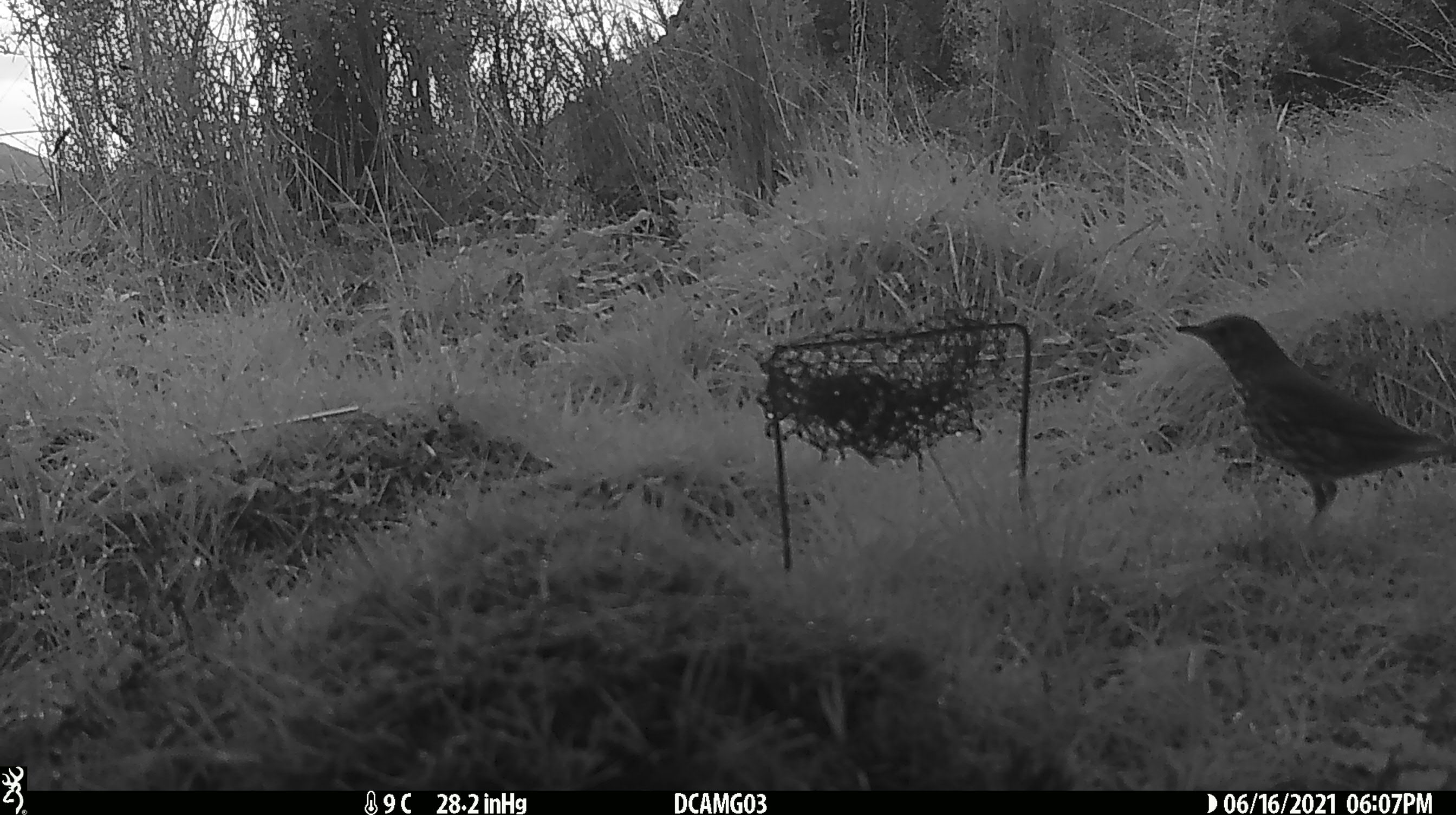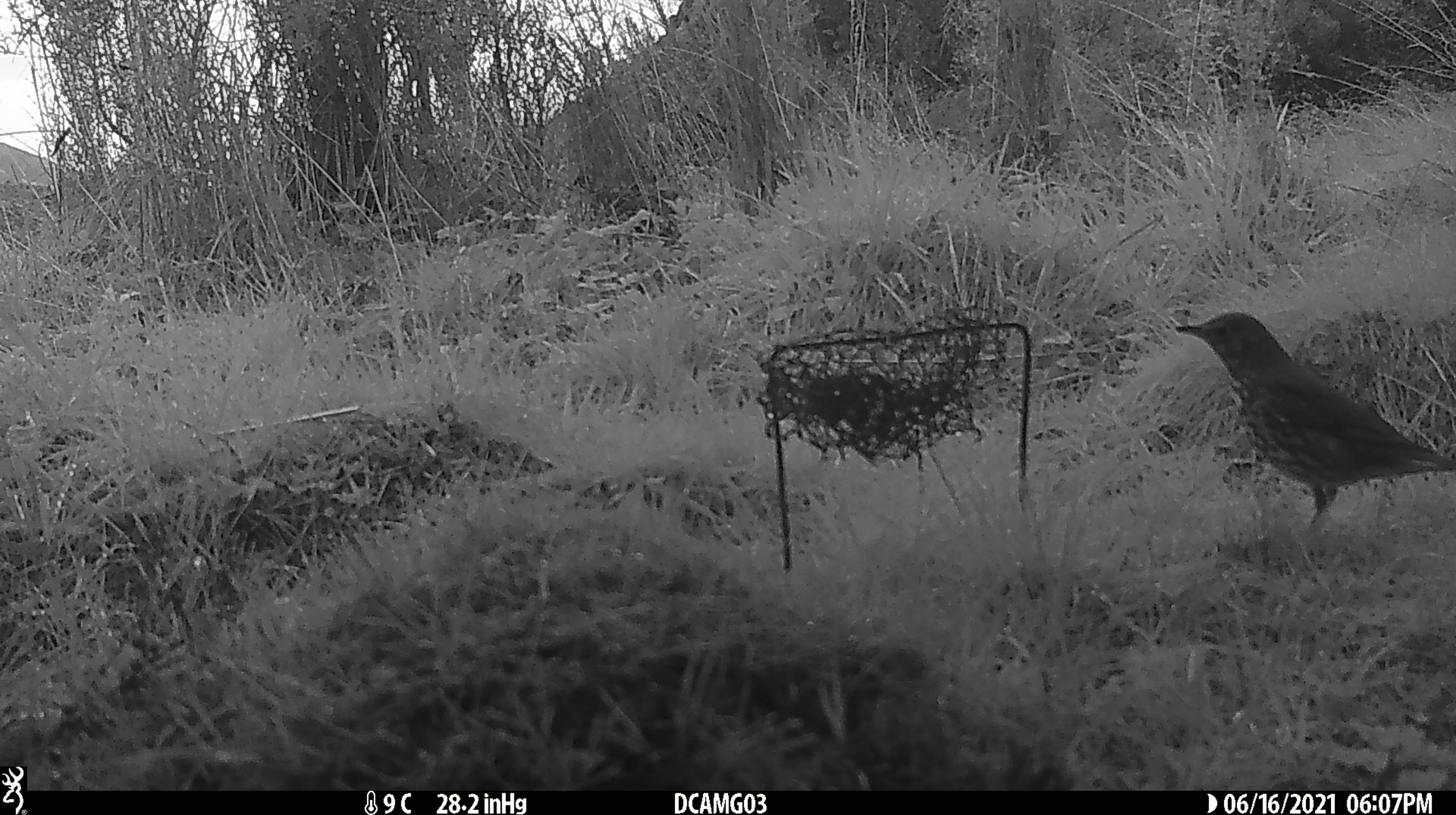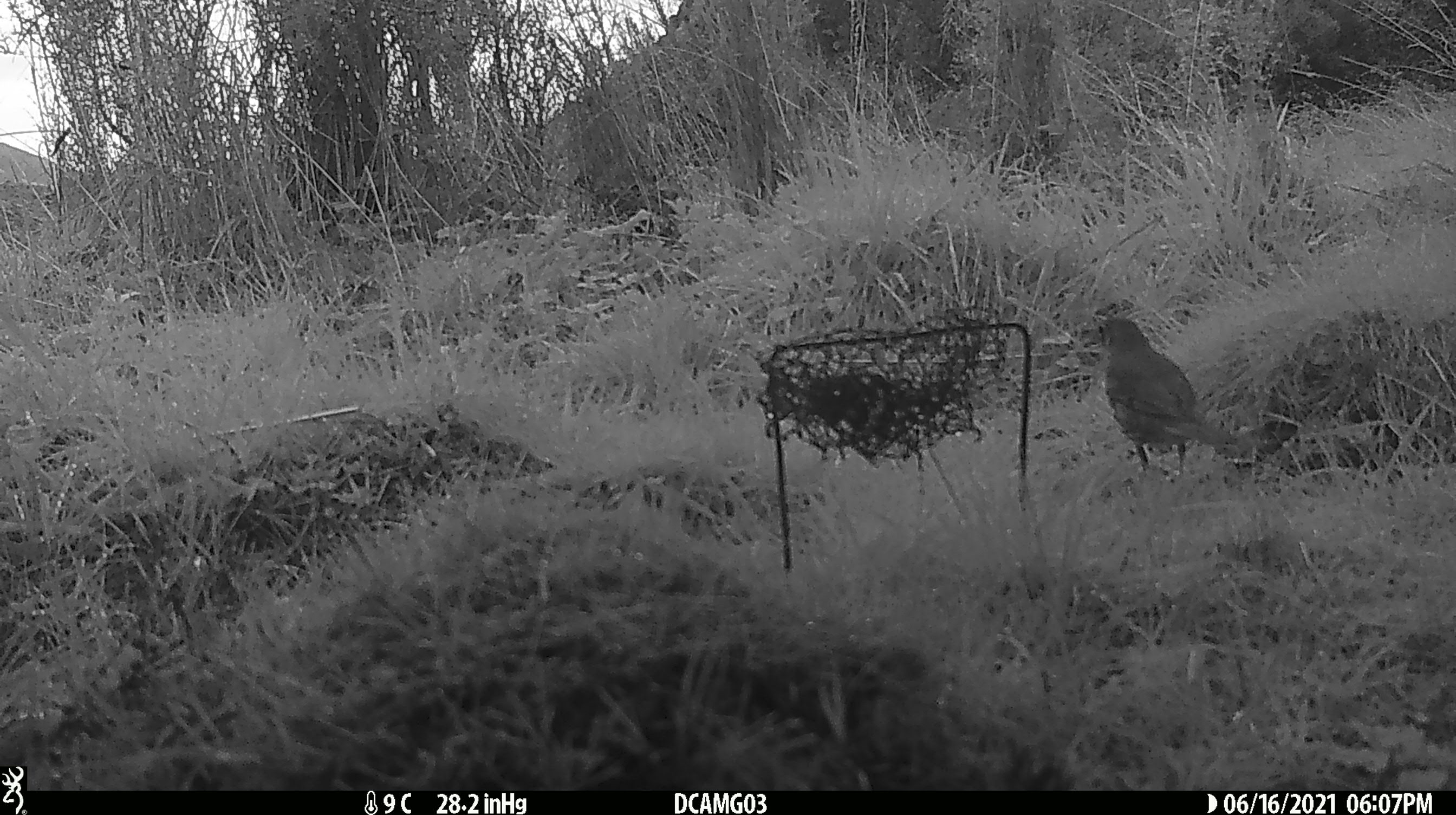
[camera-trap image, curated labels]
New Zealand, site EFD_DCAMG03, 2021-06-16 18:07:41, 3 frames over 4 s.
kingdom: Animalia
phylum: Chordata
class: Aves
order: Passeriformes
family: Turdidae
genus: Turdus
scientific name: Turdus philomelos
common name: song thrush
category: thrush